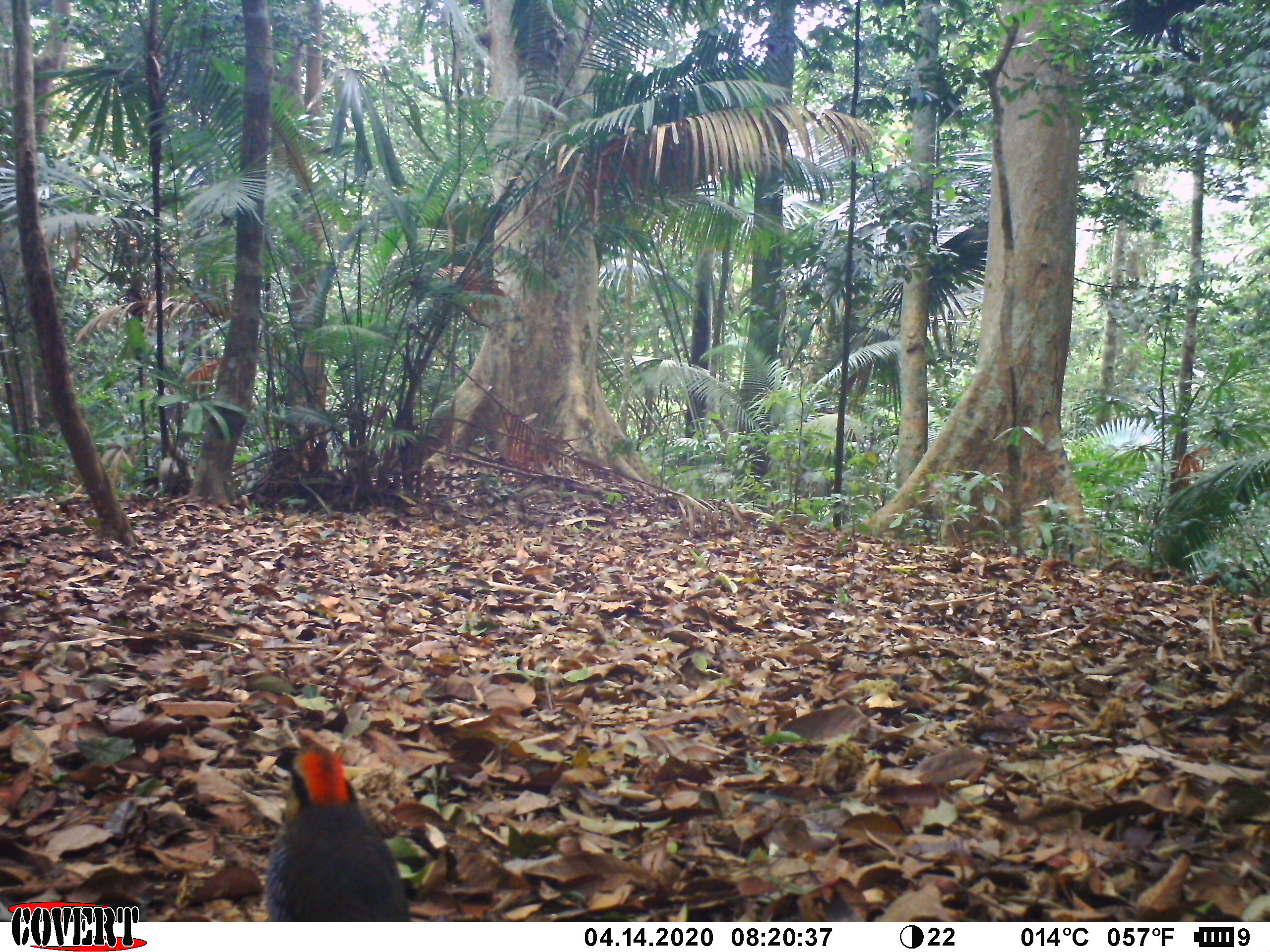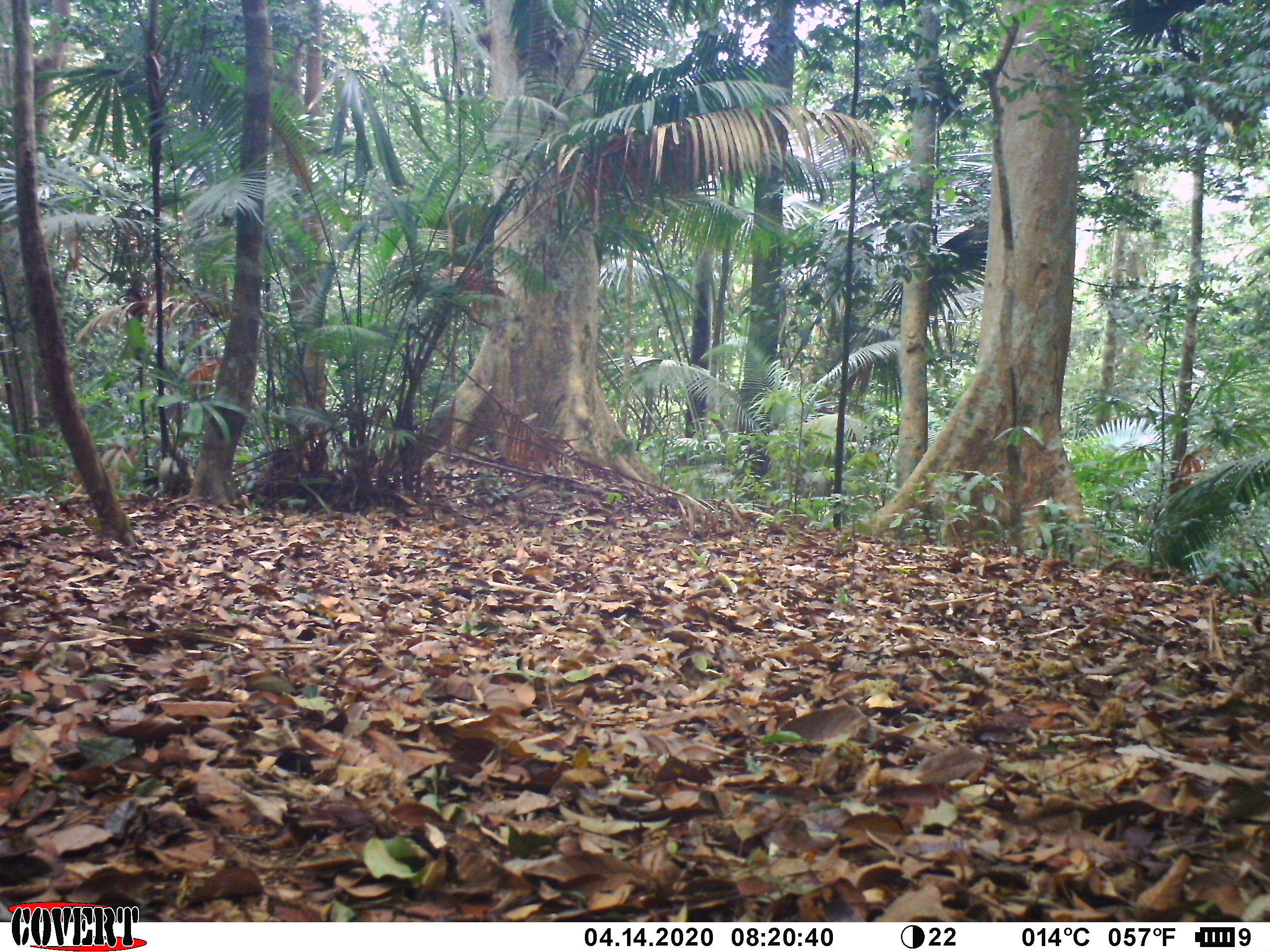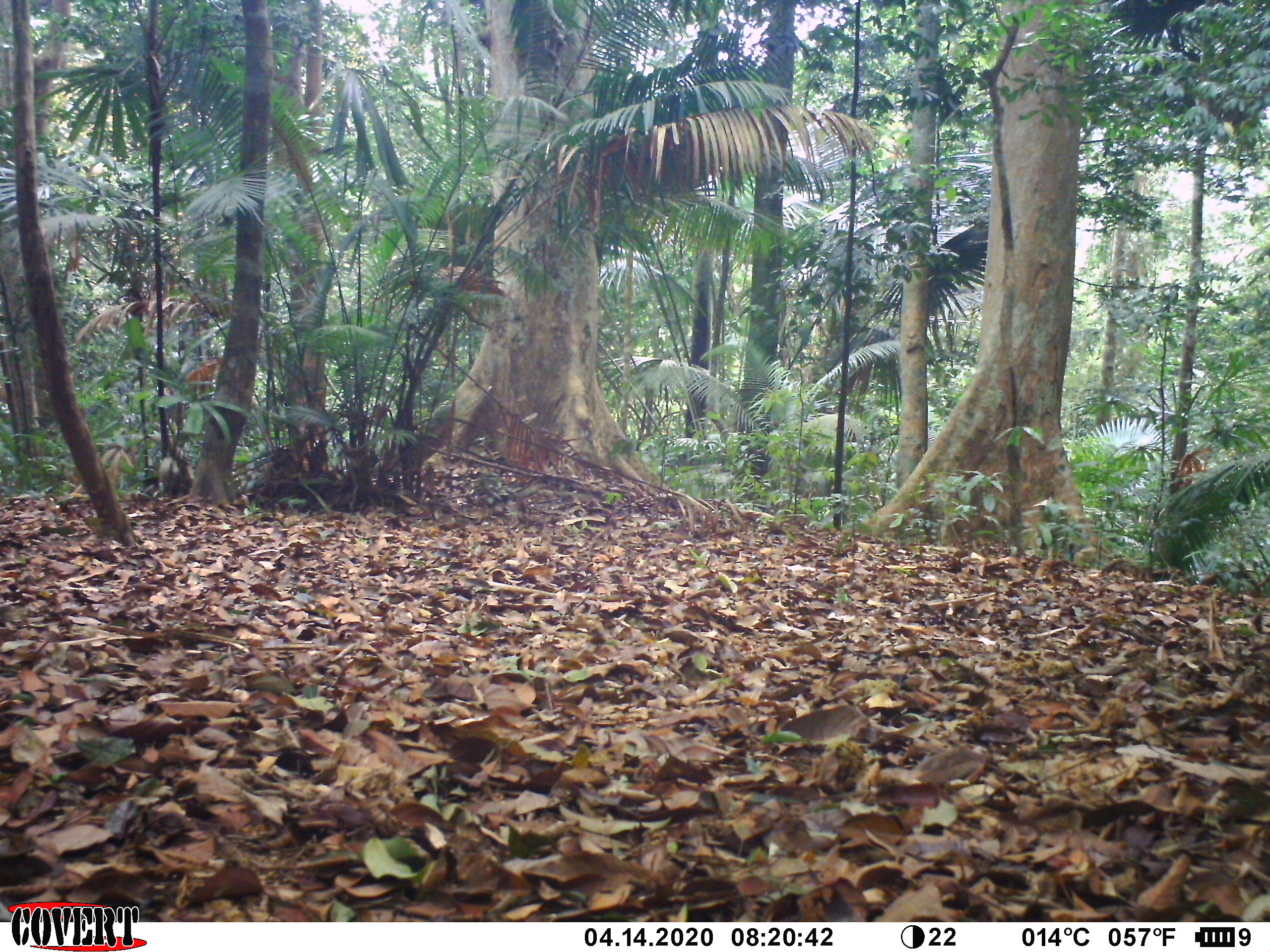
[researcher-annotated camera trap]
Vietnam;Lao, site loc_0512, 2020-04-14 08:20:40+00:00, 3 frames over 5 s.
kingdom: Animalia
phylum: Chordata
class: Aves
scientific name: Aves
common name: bird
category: unidentified bird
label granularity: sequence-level